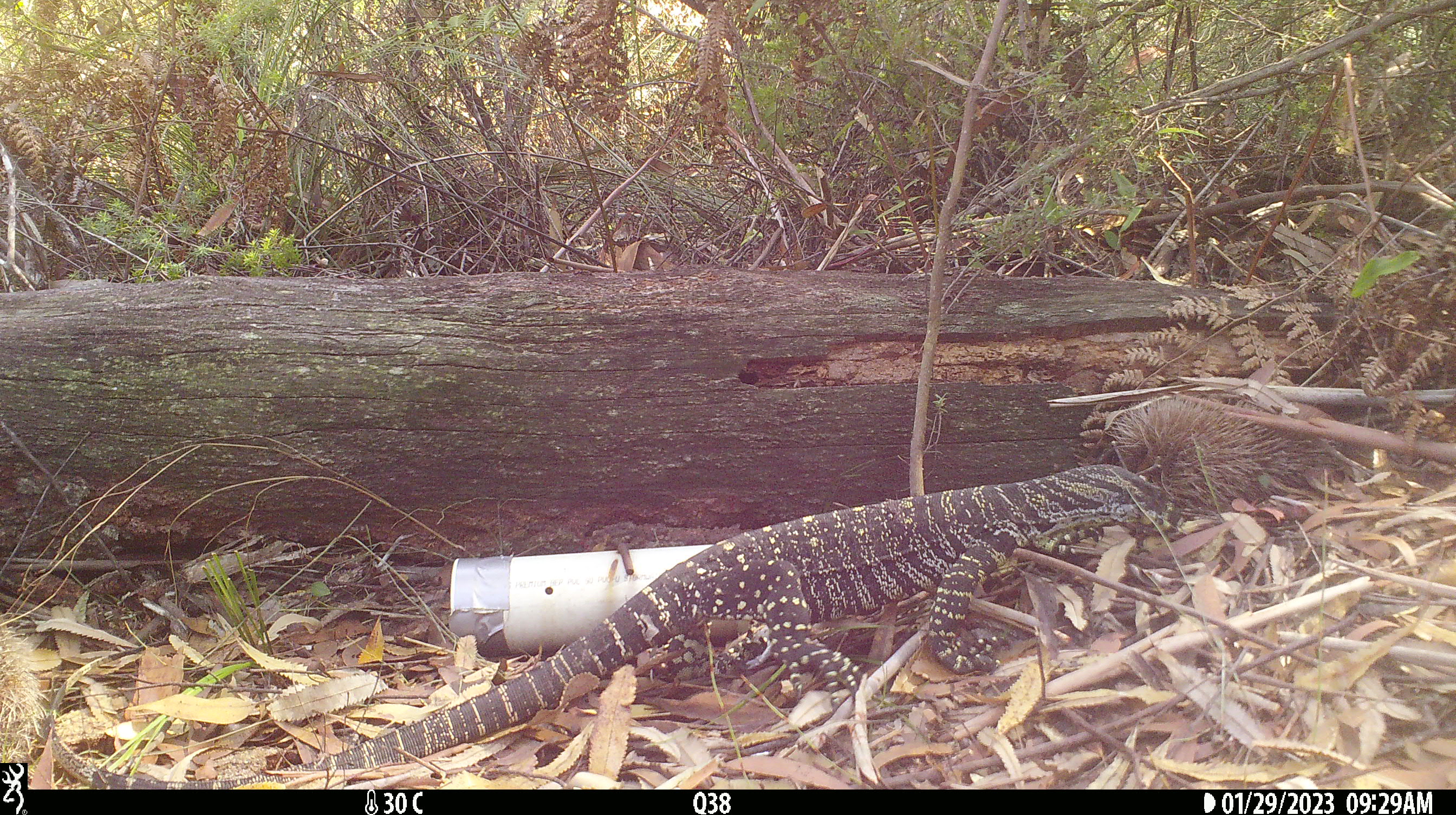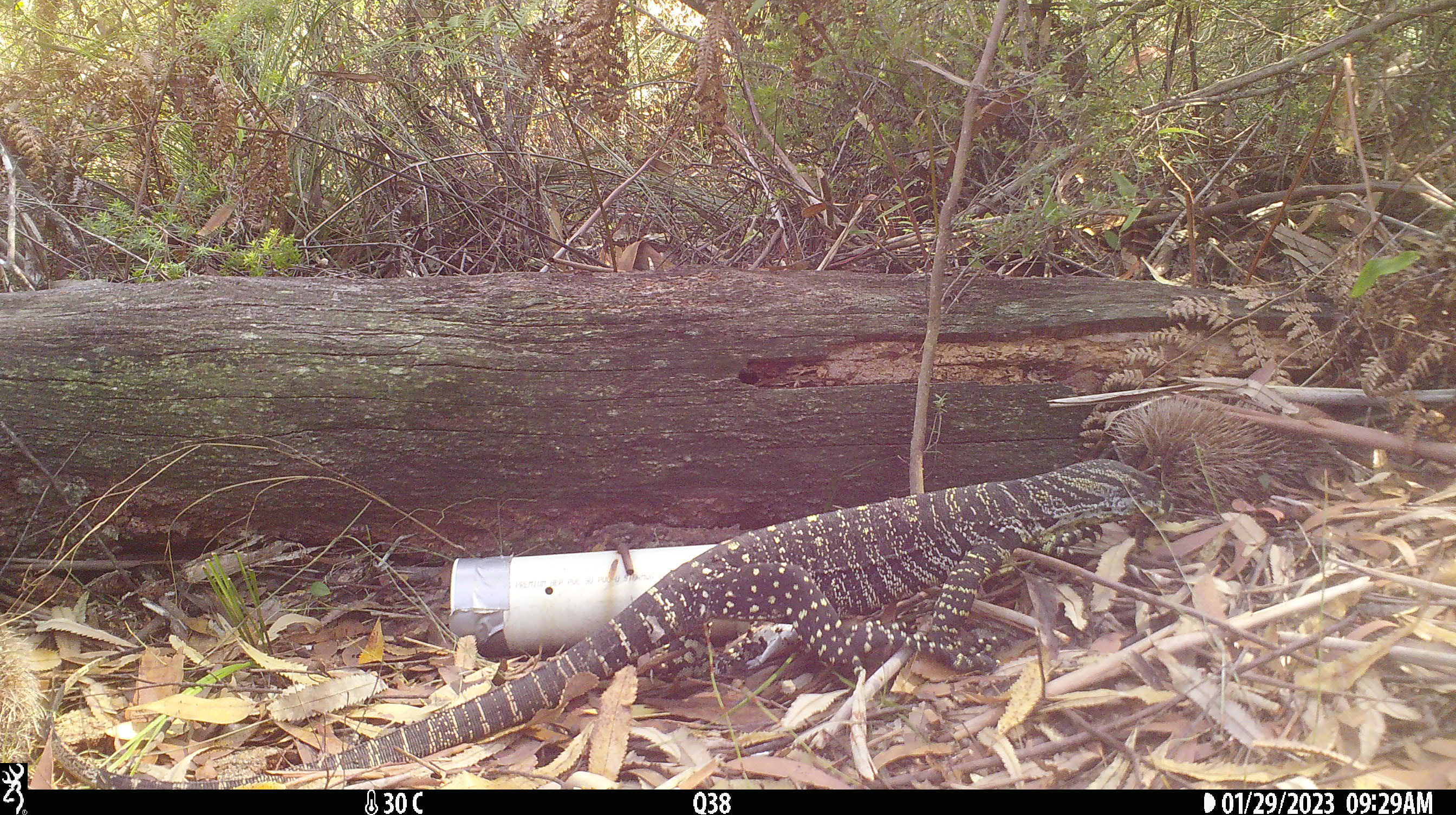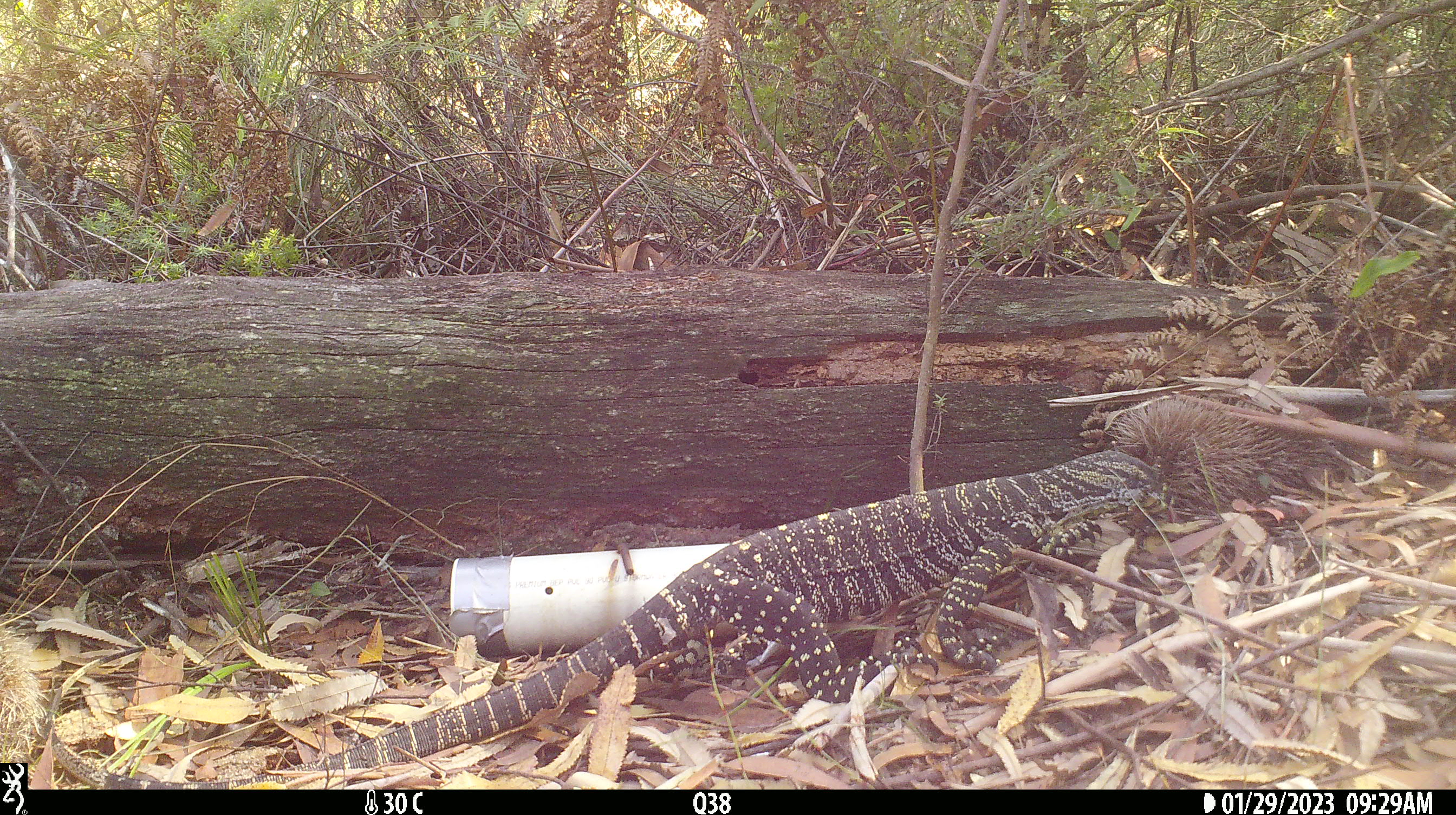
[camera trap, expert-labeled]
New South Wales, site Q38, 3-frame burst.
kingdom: Animalia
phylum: Chordata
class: Reptilia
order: Squamata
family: Varanidae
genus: Varanus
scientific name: Varanus varius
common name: lace monitor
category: goanna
Goanna (lace monitor) (Varanus varius).